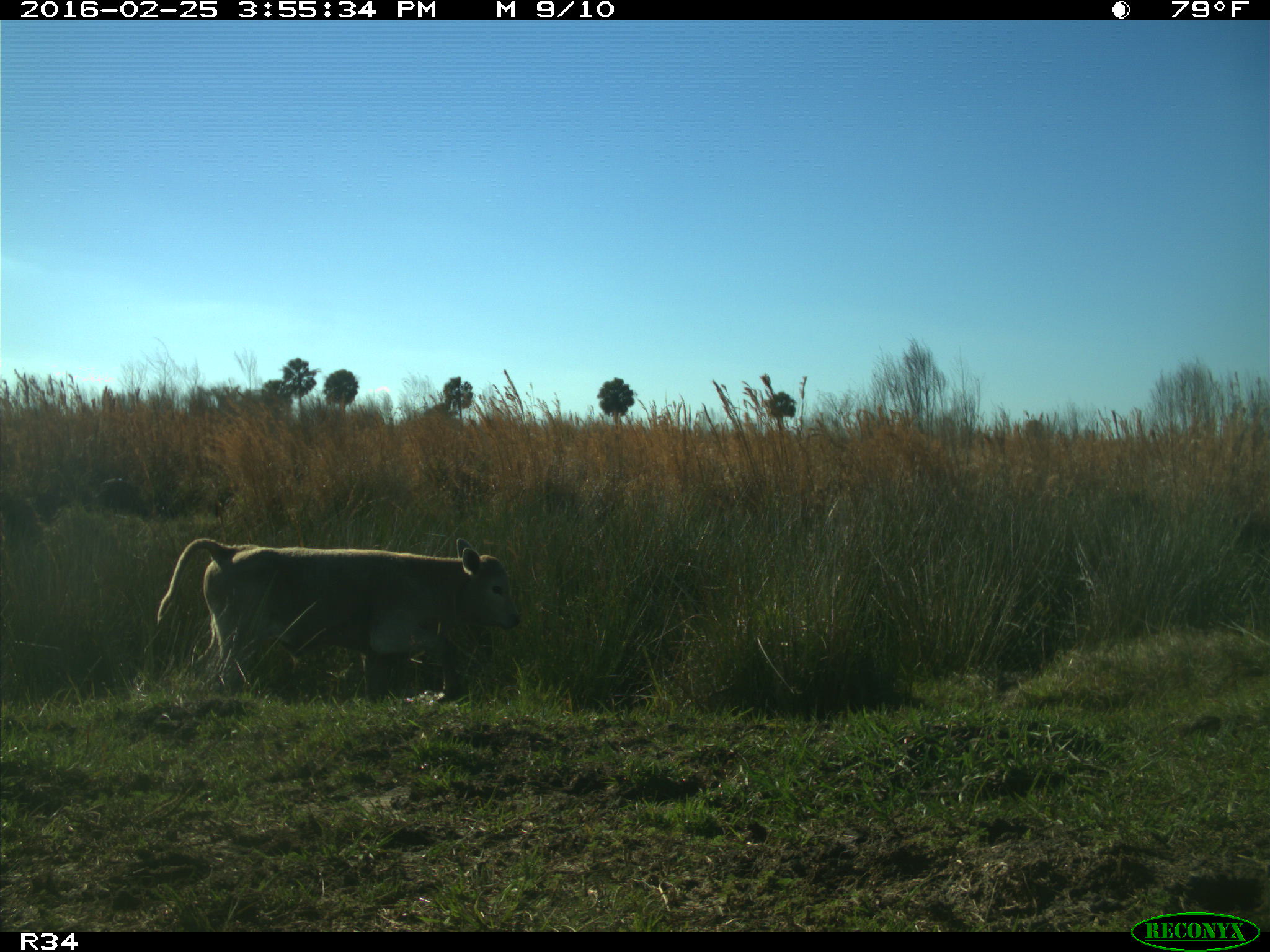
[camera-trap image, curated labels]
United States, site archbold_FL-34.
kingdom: Animalia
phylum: Chordata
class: Mammalia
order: Artiodactyla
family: Bovidae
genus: Bos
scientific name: Bos taurus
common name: domestic cow